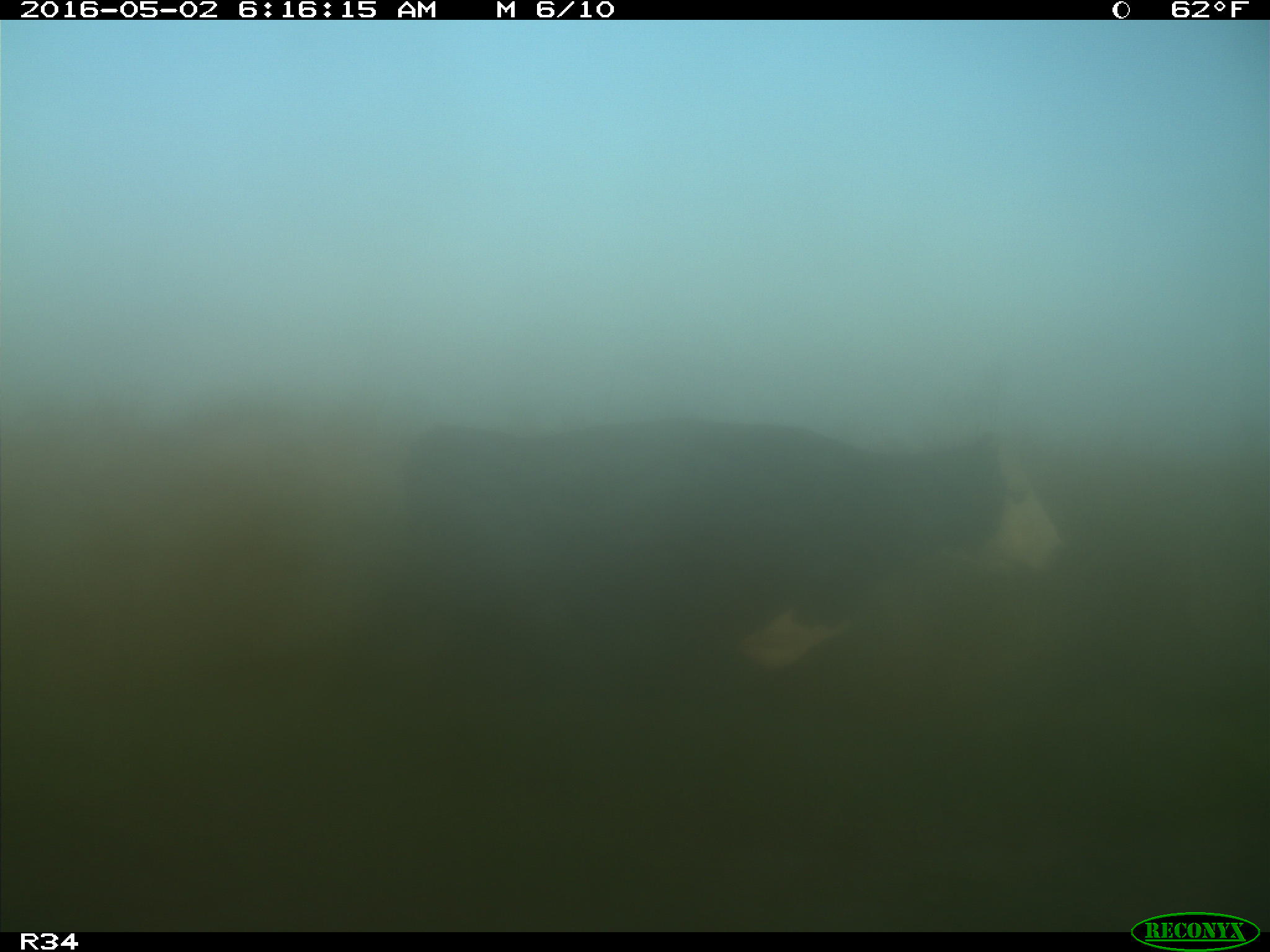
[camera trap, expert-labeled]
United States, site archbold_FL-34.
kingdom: Animalia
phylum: Chordata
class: Mammalia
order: Artiodactyla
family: Bovidae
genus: Bos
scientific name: Bos taurus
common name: domestic cow